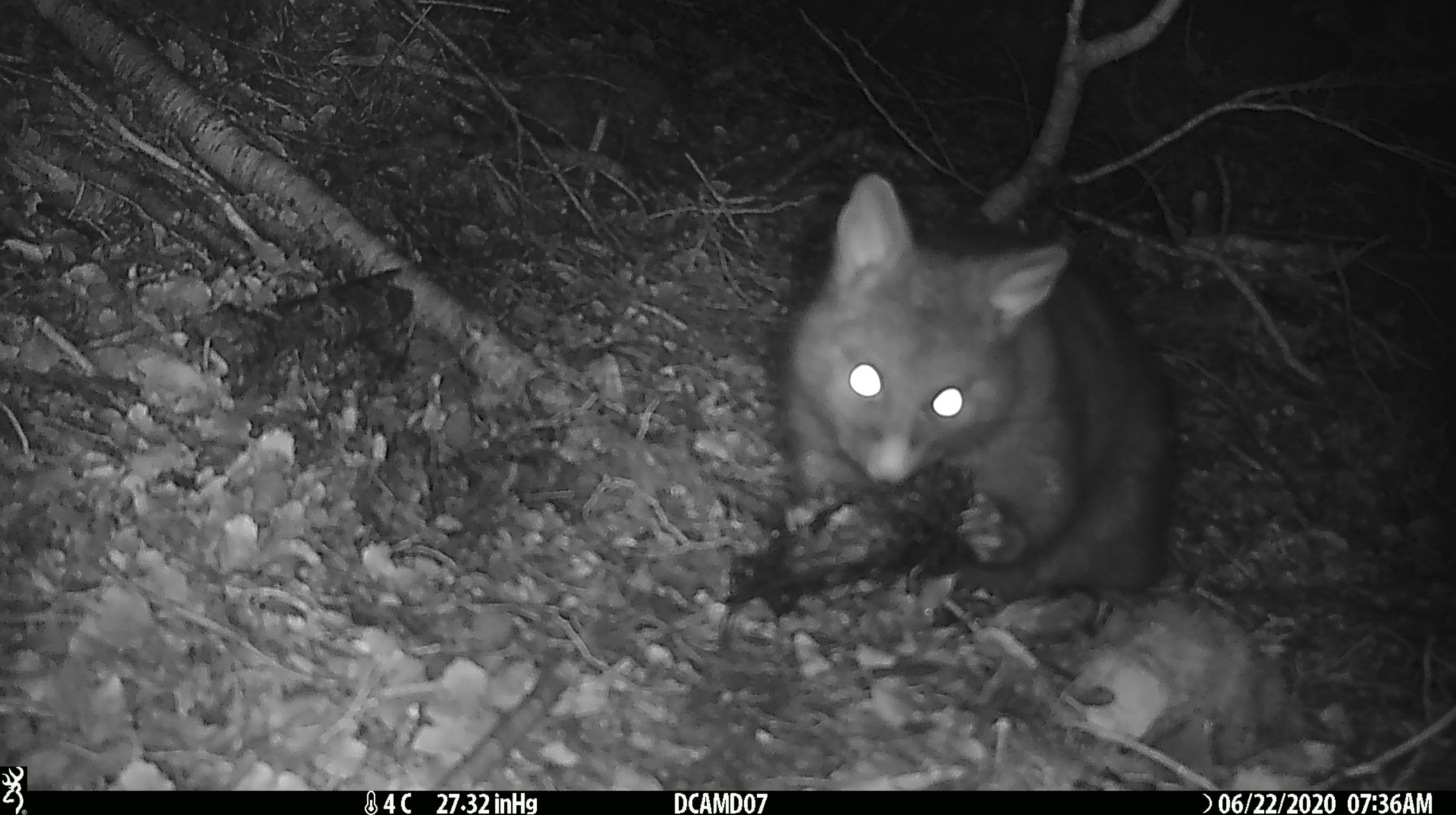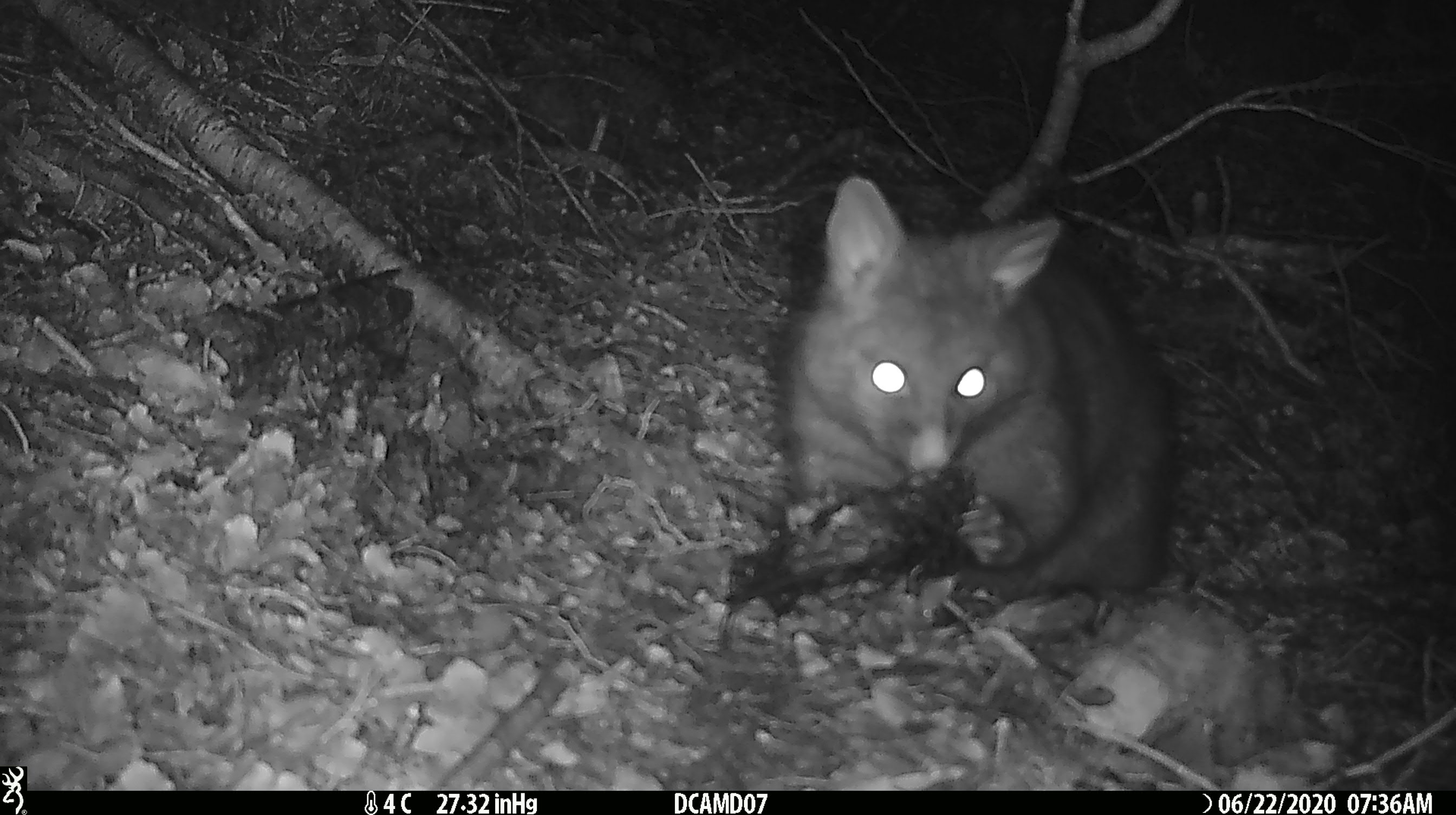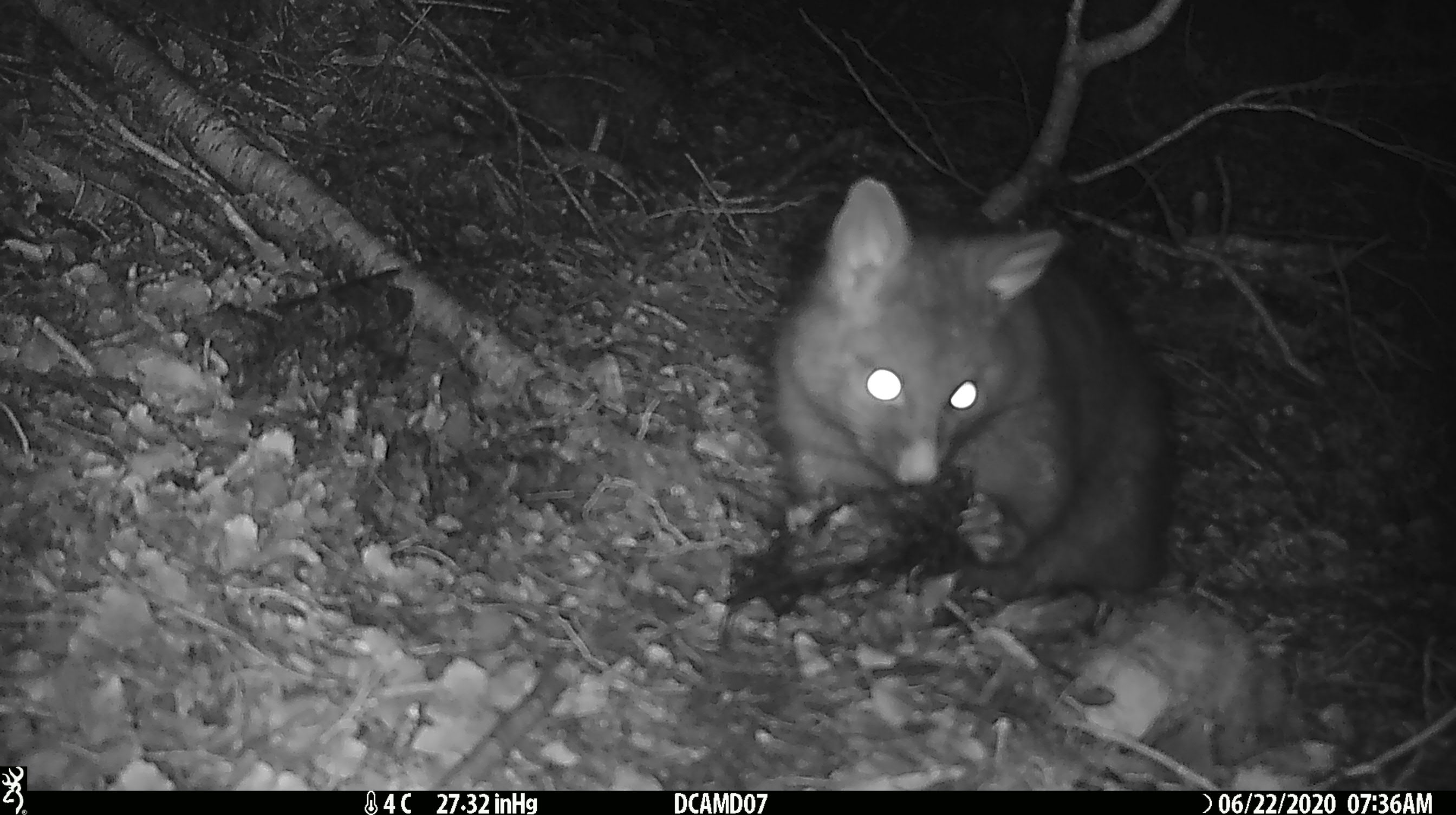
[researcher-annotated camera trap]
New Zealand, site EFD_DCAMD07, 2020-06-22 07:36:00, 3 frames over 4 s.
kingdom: Animalia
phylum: Chordata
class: Mammalia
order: Diprotodontia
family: Phalangeridae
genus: Trichosurus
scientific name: Trichosurus vulpecula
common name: common brushtail possum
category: possum